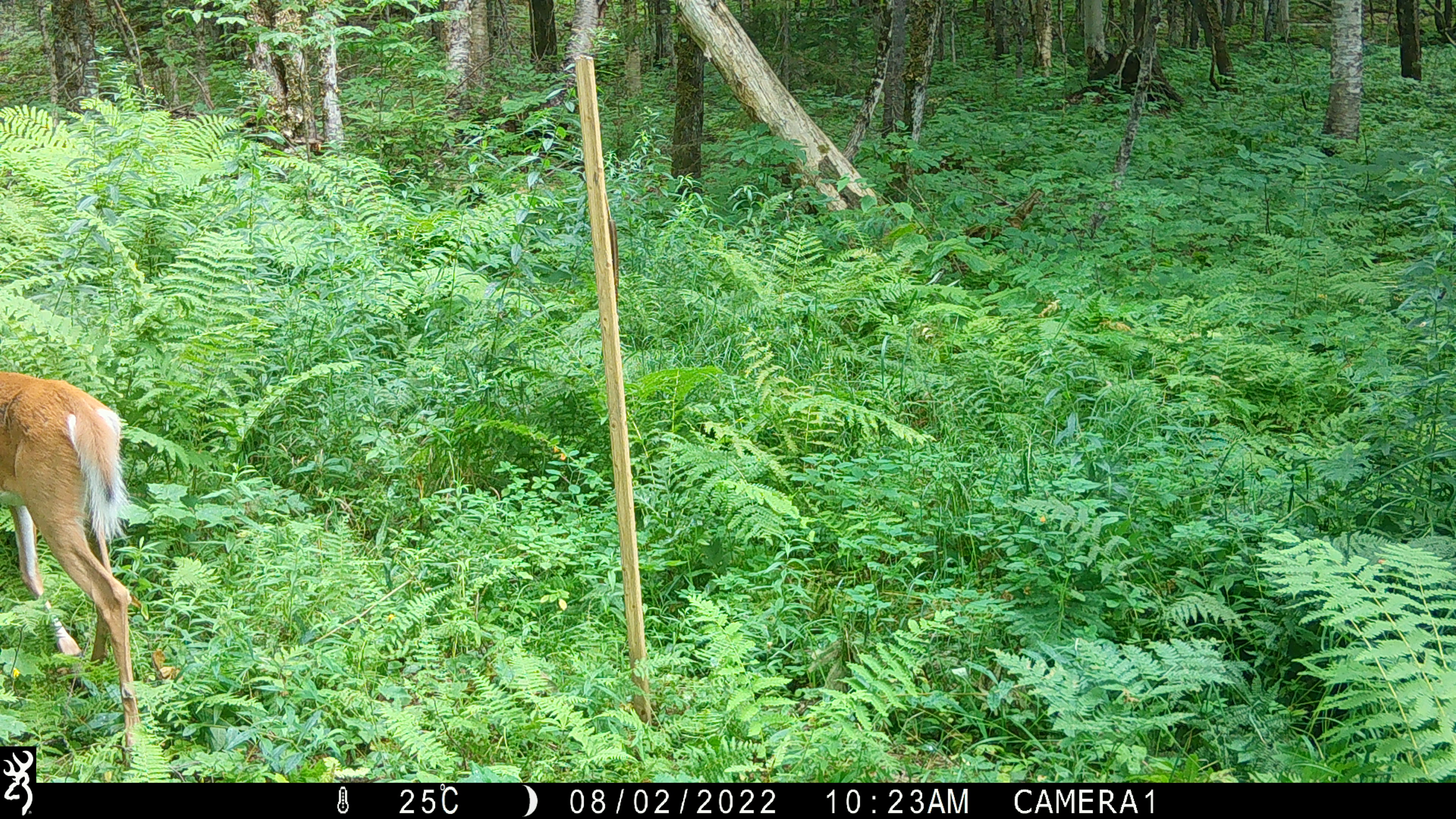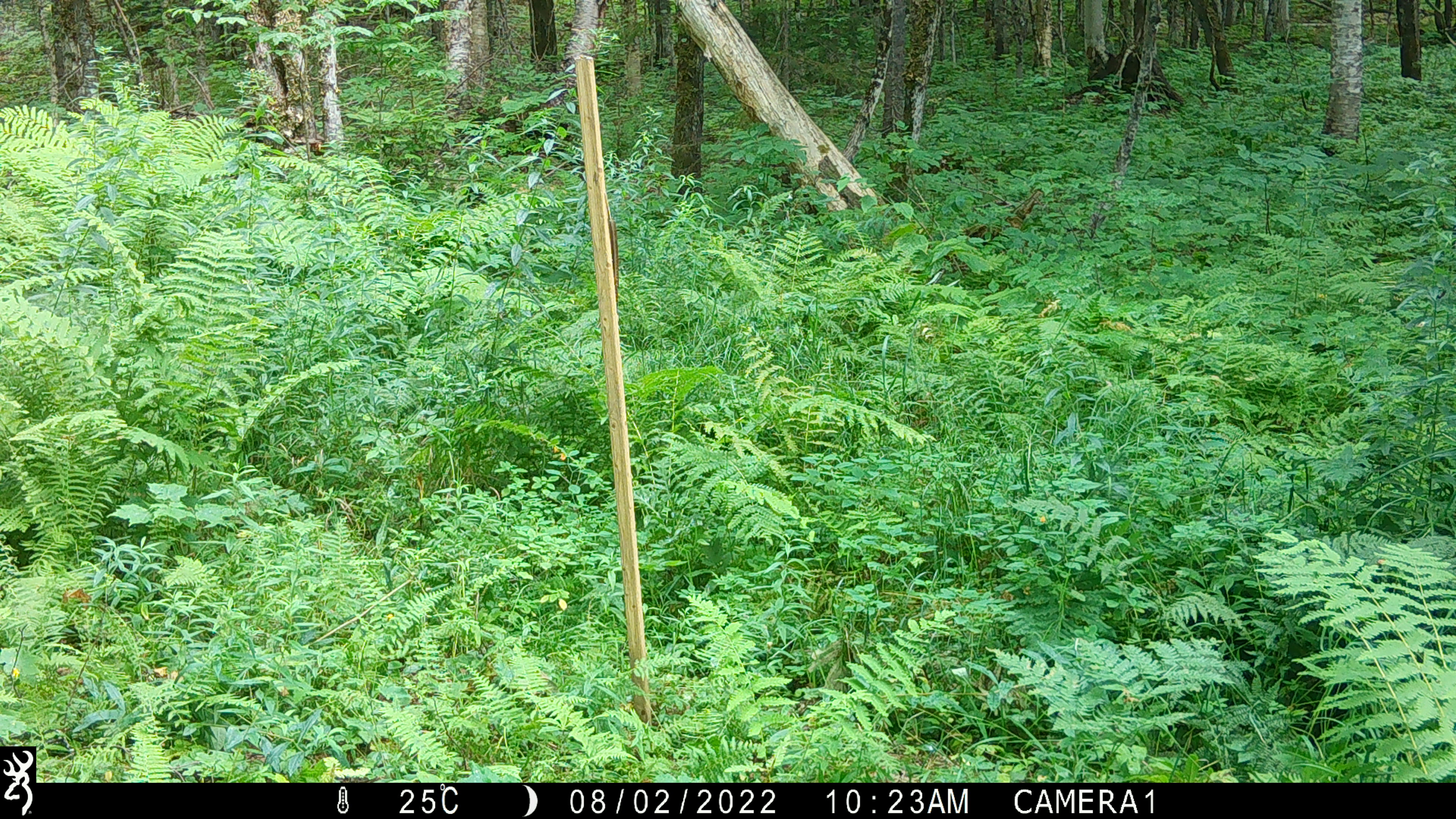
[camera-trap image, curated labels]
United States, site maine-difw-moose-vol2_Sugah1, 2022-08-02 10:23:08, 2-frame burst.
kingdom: Animalia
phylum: Chordata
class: Mammalia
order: Artiodactyla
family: Cervidae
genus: Odocoileus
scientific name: Odocoileus virginianus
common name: white-tailed deer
White-tailed deer (Odocoileus virginianus).